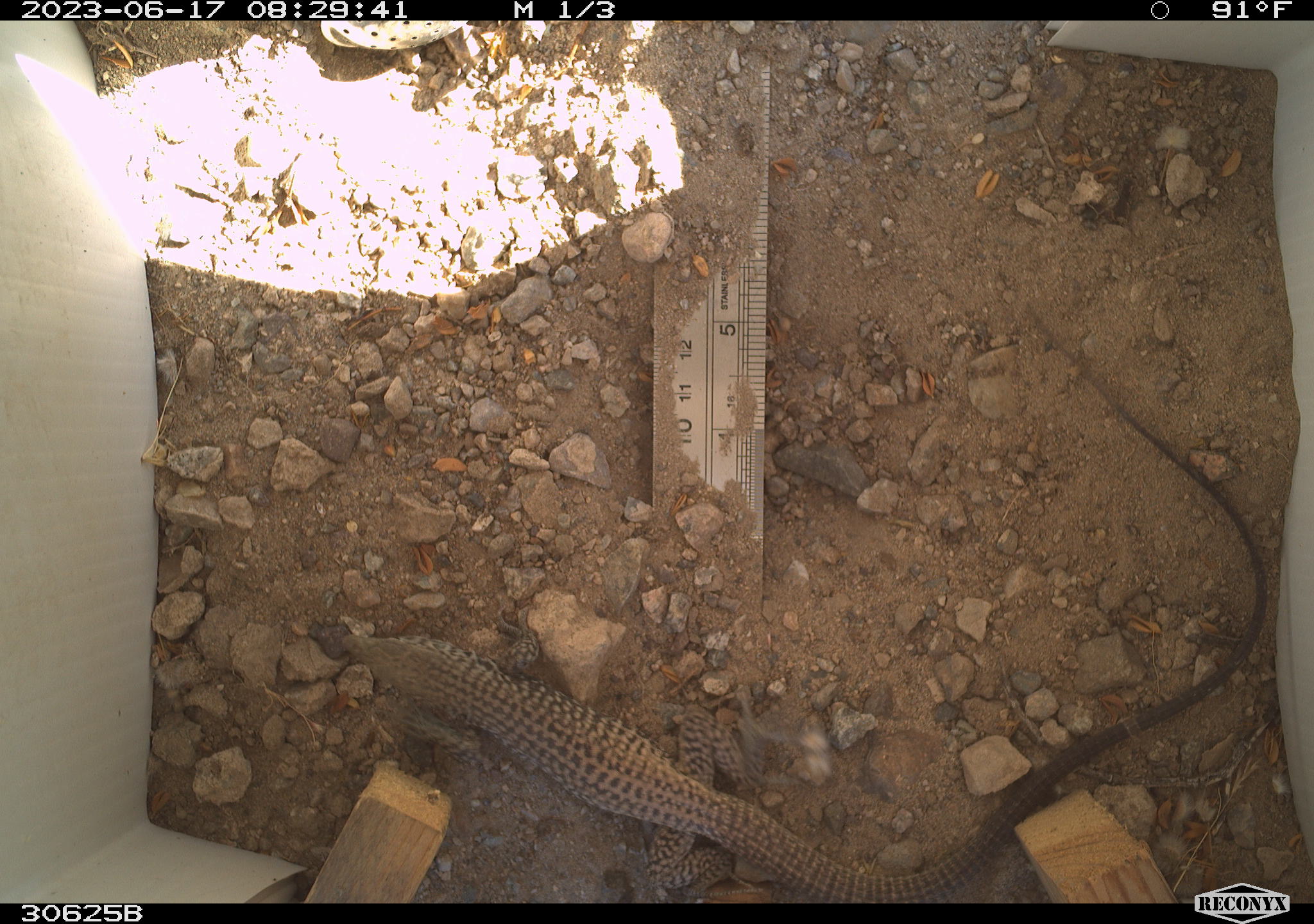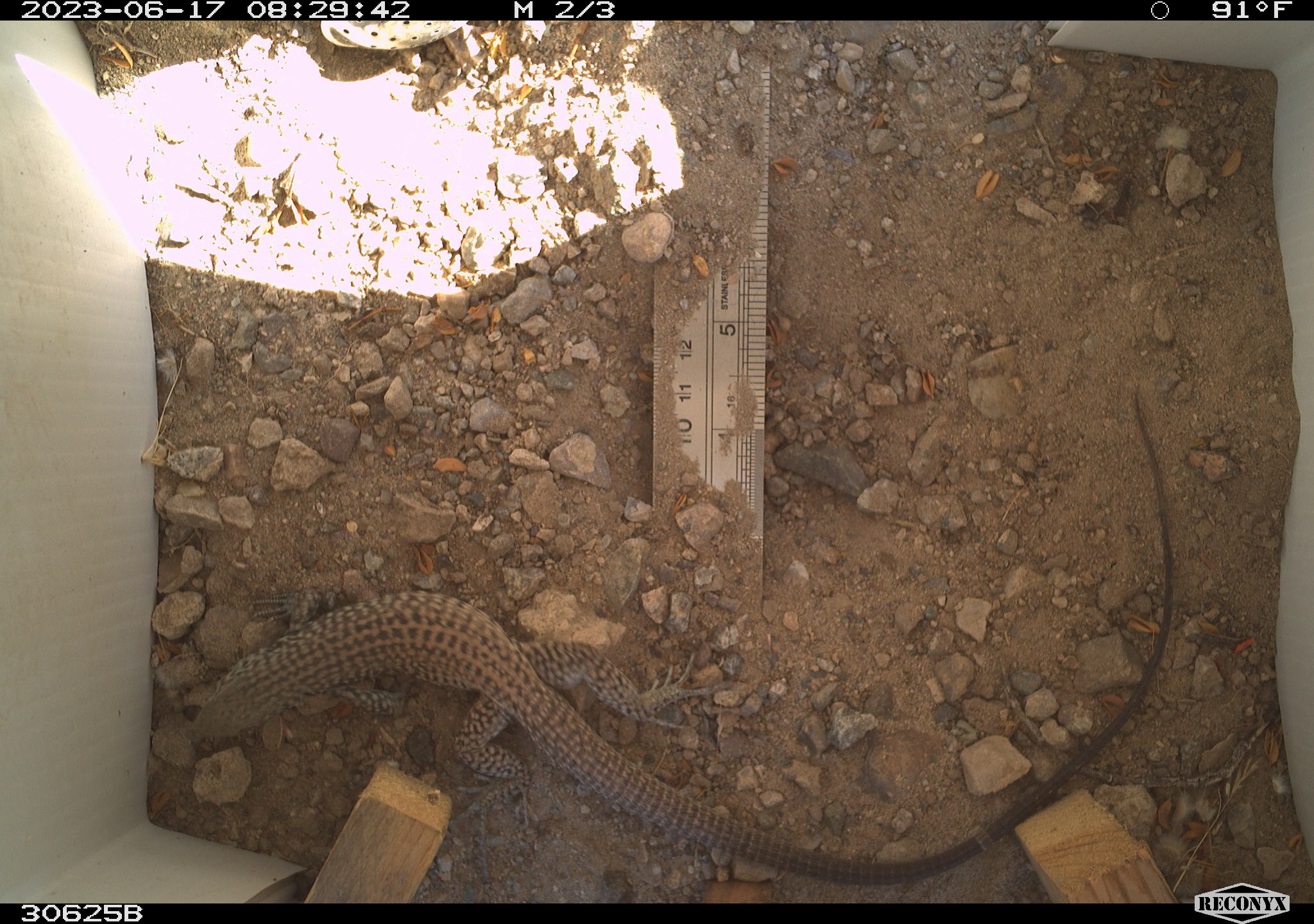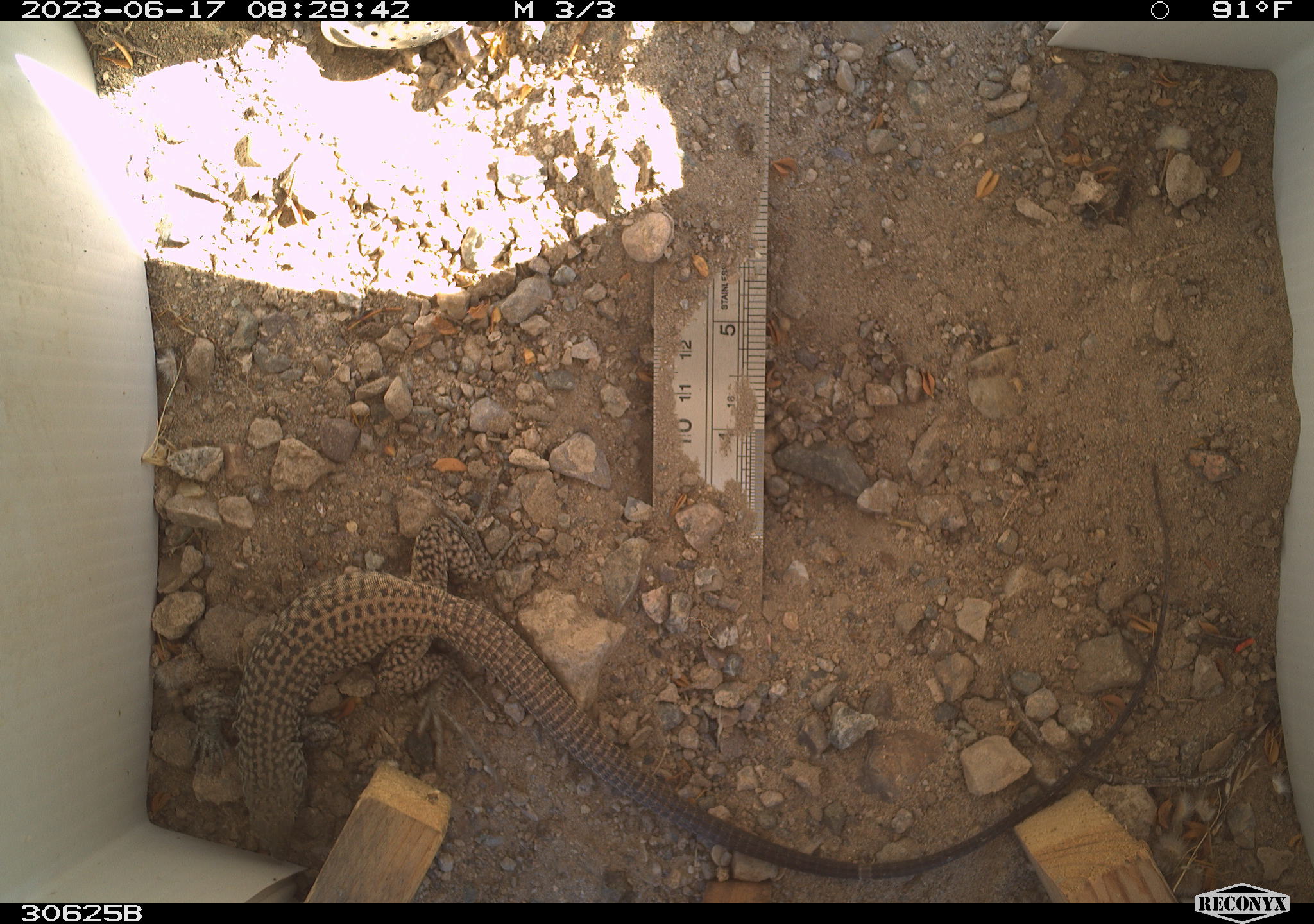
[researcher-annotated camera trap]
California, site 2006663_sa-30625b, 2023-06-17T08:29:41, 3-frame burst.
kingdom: Animalia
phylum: Chordata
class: Reptilia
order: Squamata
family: Teiidae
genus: Aspidoscelis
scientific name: Aspidoscelis tigris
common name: western whiptail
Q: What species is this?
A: Western whiptail (Aspidoscelis tigris).